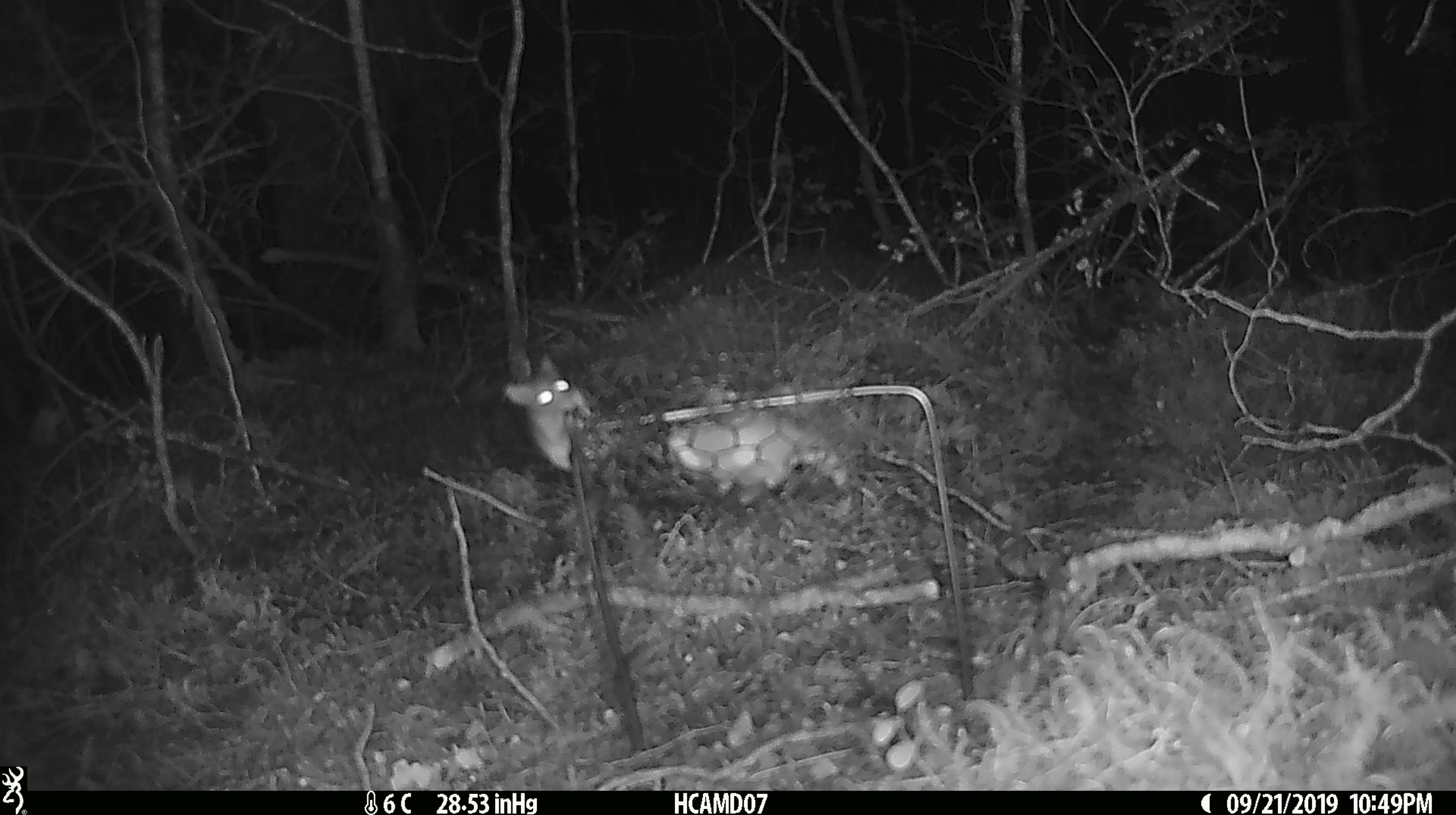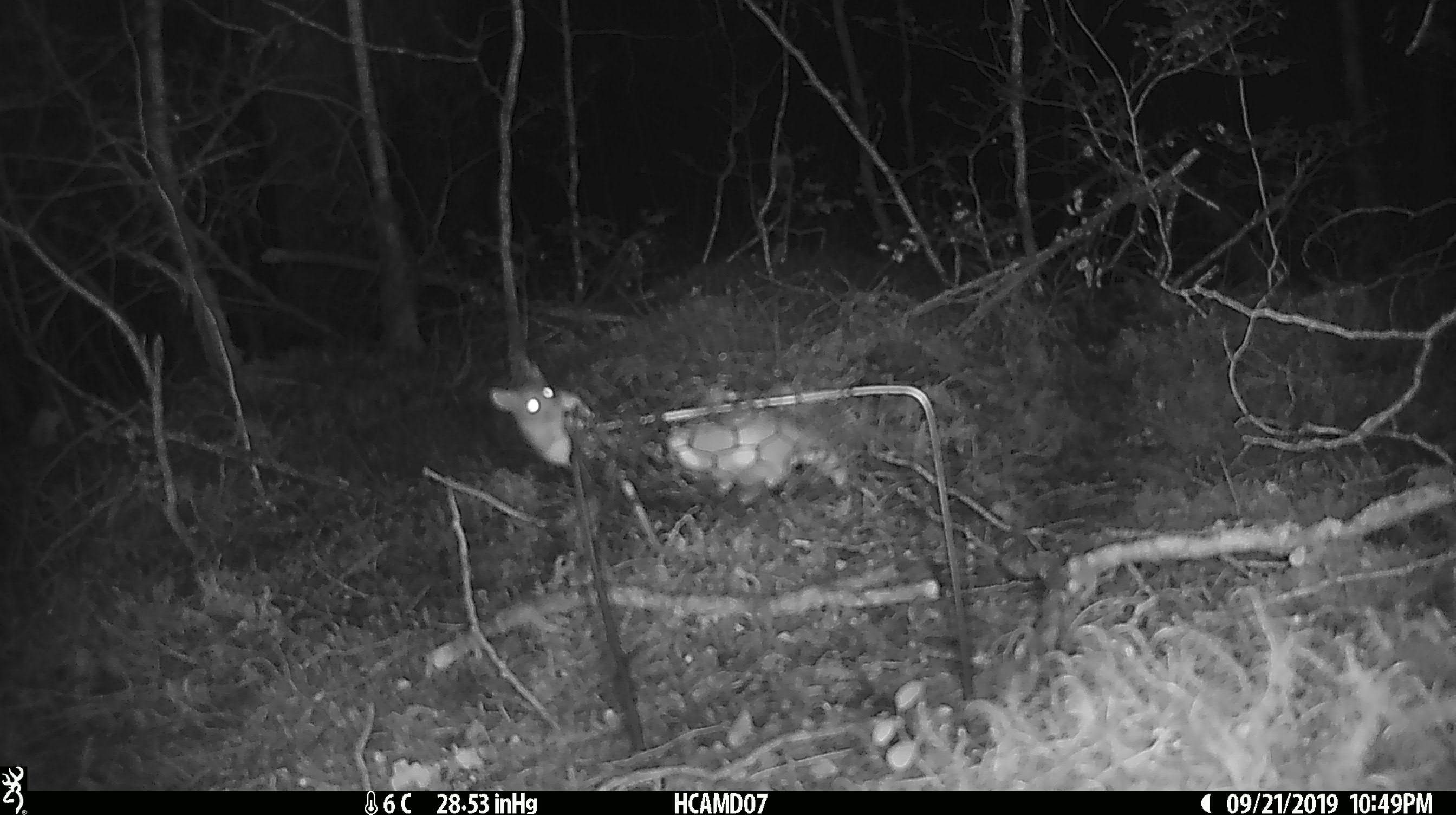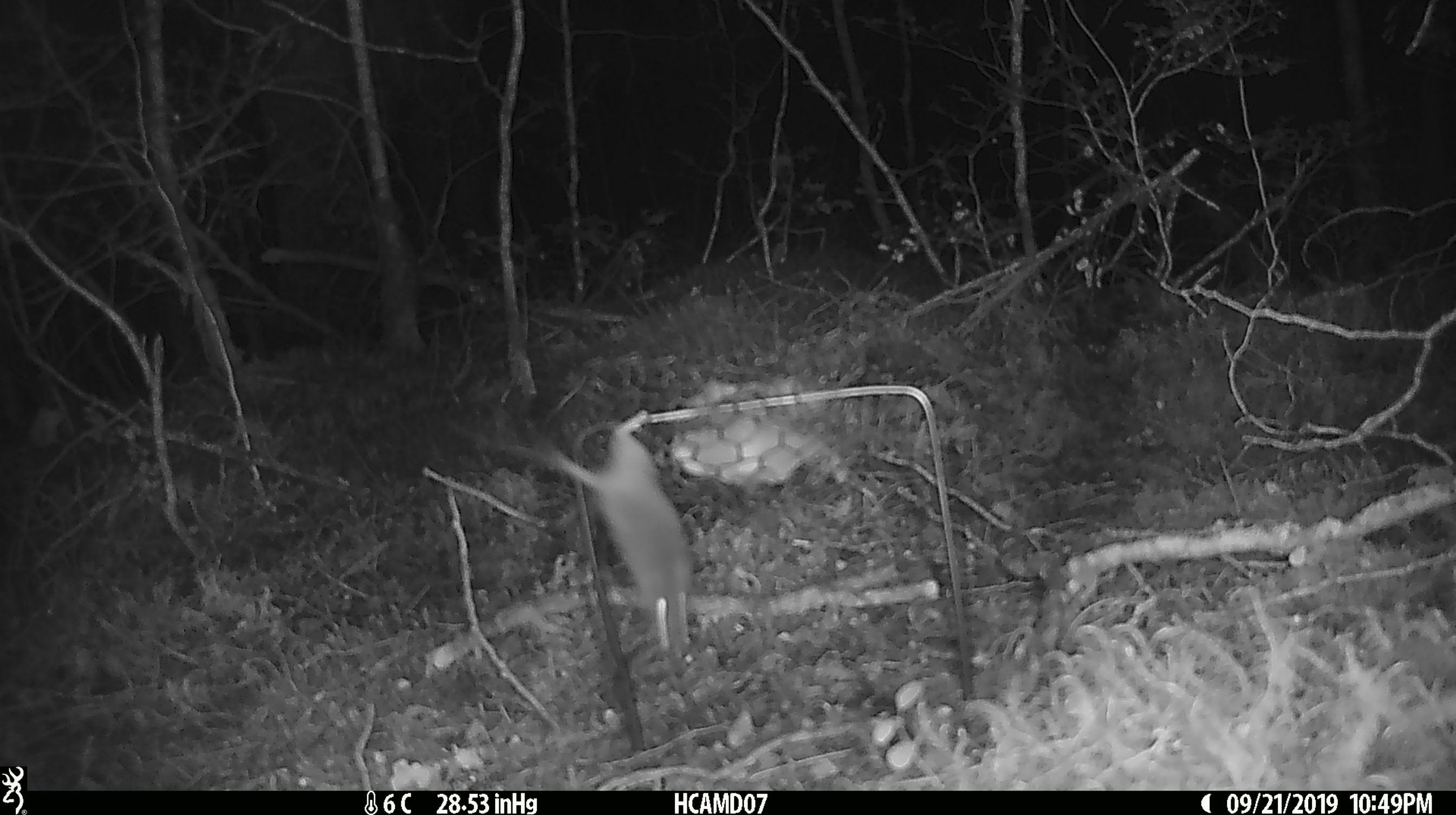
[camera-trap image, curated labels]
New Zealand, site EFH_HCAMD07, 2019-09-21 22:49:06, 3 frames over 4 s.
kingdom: Animalia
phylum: Chordata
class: Mammalia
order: Rodentia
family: Muridae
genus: Mus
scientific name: Mus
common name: mouse